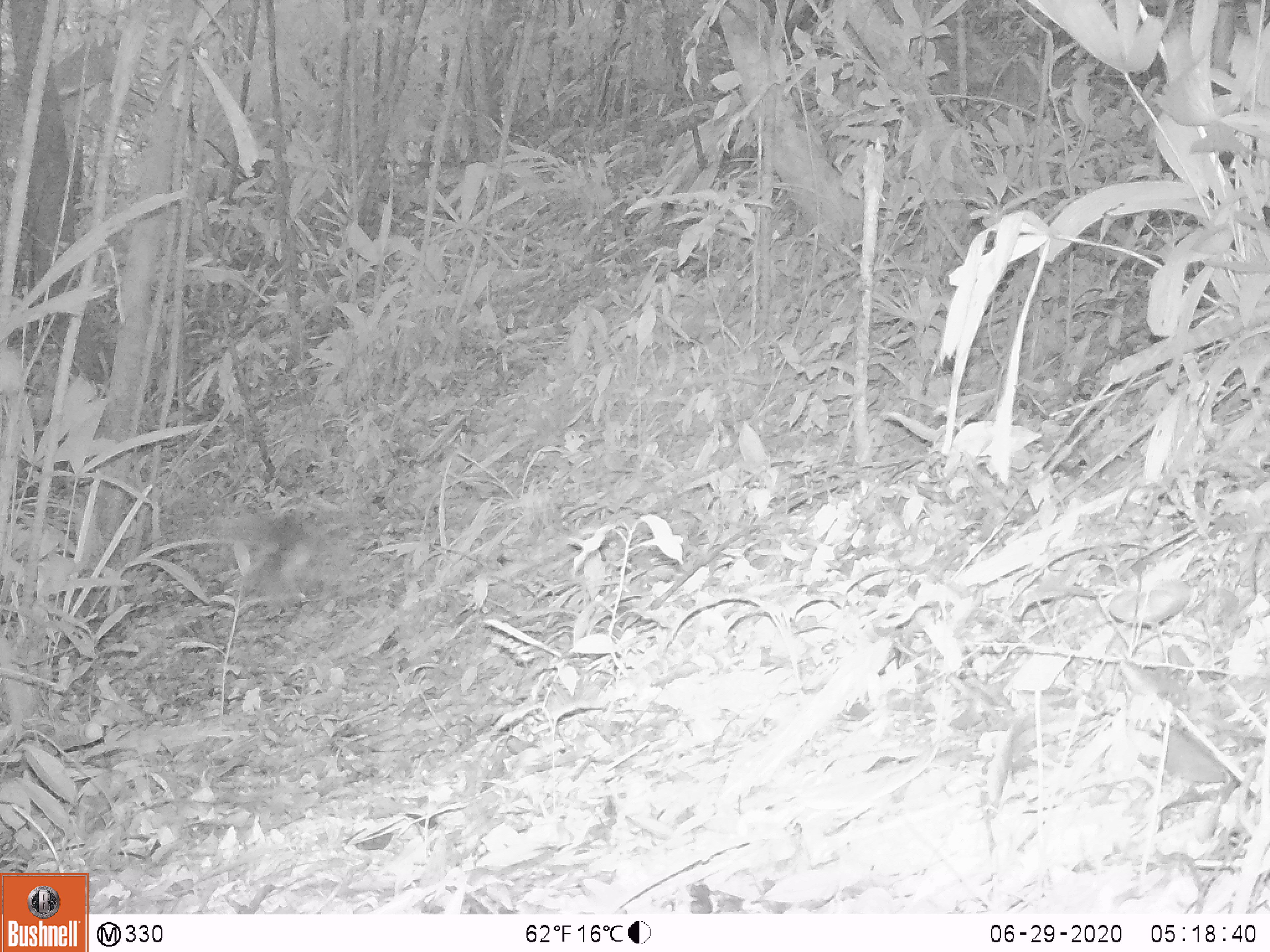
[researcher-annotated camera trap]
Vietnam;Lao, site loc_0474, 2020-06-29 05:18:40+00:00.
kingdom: Animalia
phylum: Chordata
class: Aves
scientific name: Aves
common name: bird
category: unidentified bird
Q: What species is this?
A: Unidentified bird (bird) (Aves).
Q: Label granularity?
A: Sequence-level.